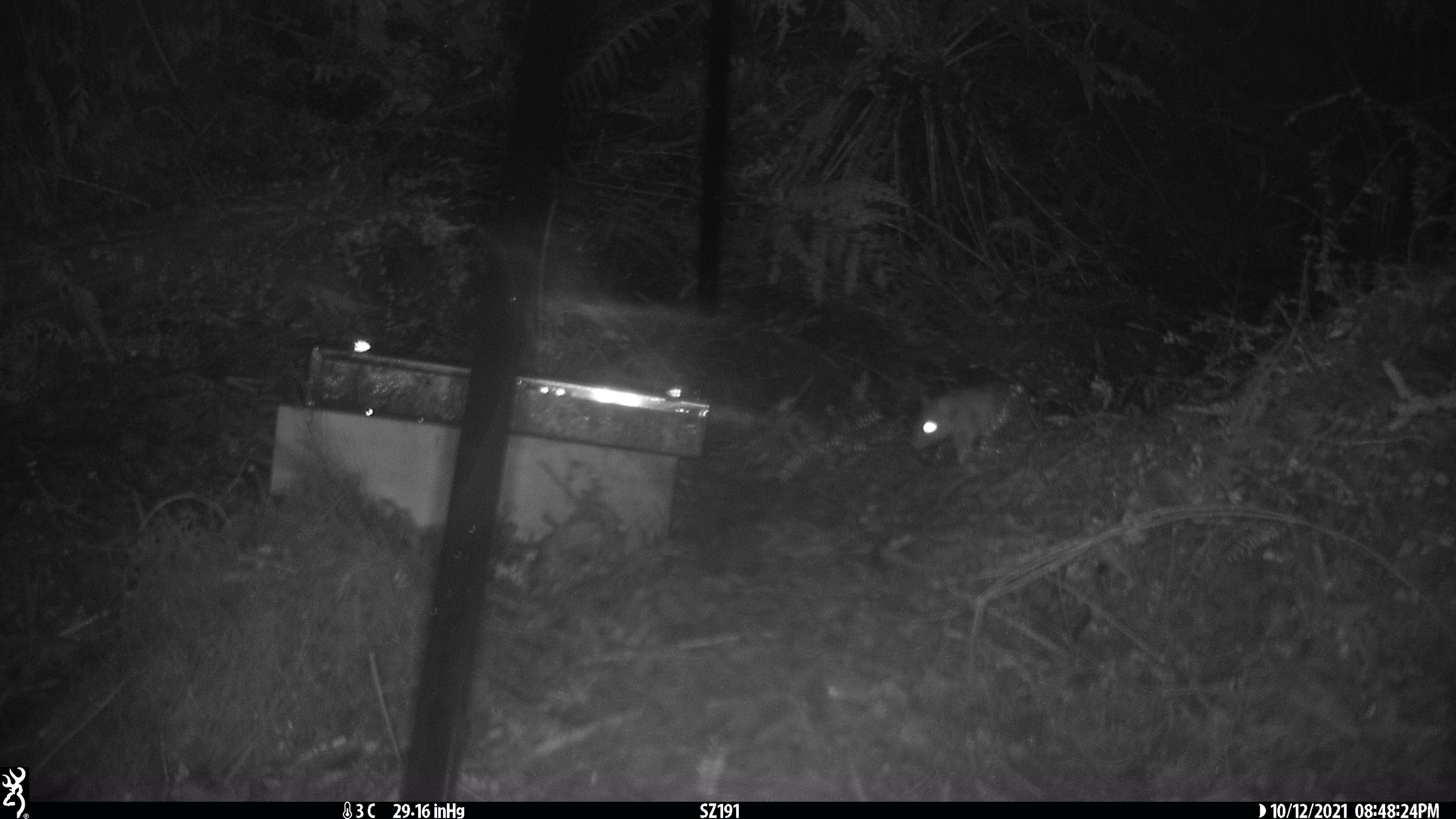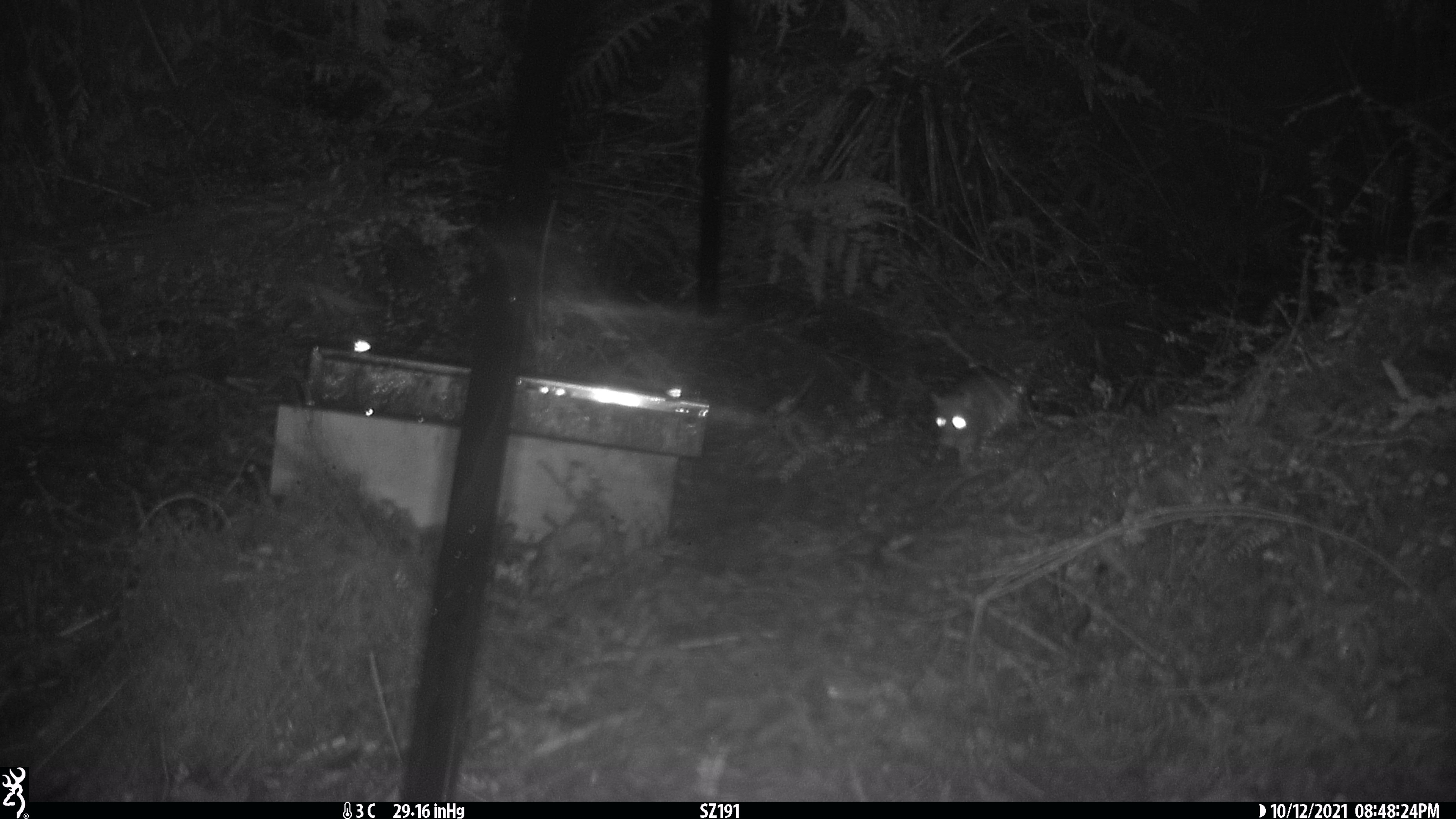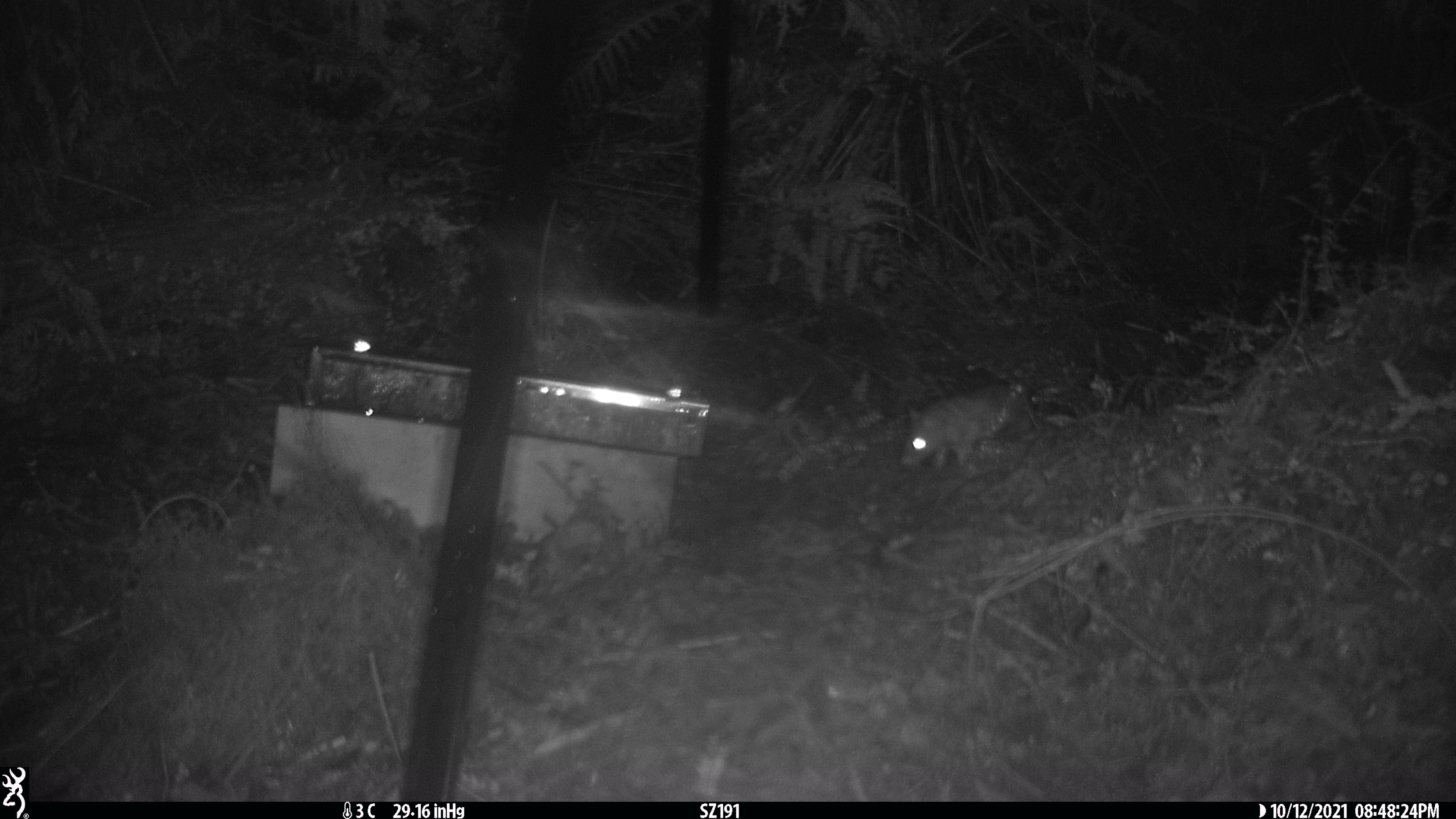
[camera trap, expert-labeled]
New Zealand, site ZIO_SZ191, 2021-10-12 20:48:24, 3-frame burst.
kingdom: Animalia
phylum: Chordata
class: Mammalia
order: Rodentia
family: Muridae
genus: Rattus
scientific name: Rattus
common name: rat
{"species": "rat (Rattus)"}